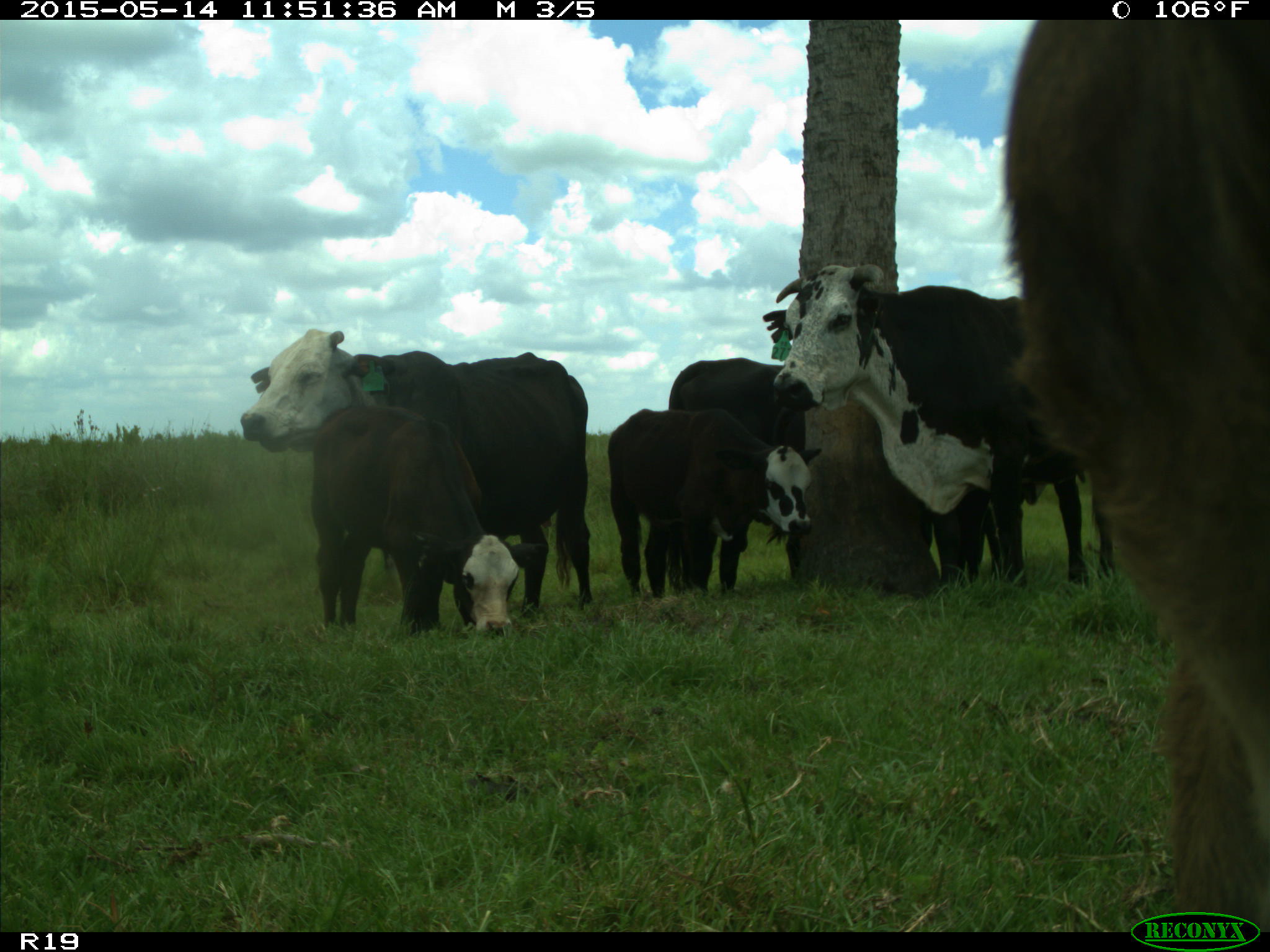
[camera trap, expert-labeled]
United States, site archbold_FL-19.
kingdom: Animalia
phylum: Chordata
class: Mammalia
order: Artiodactyla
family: Bovidae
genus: Bos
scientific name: Bos taurus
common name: domestic cow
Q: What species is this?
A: Bos taurus (domestic cow).